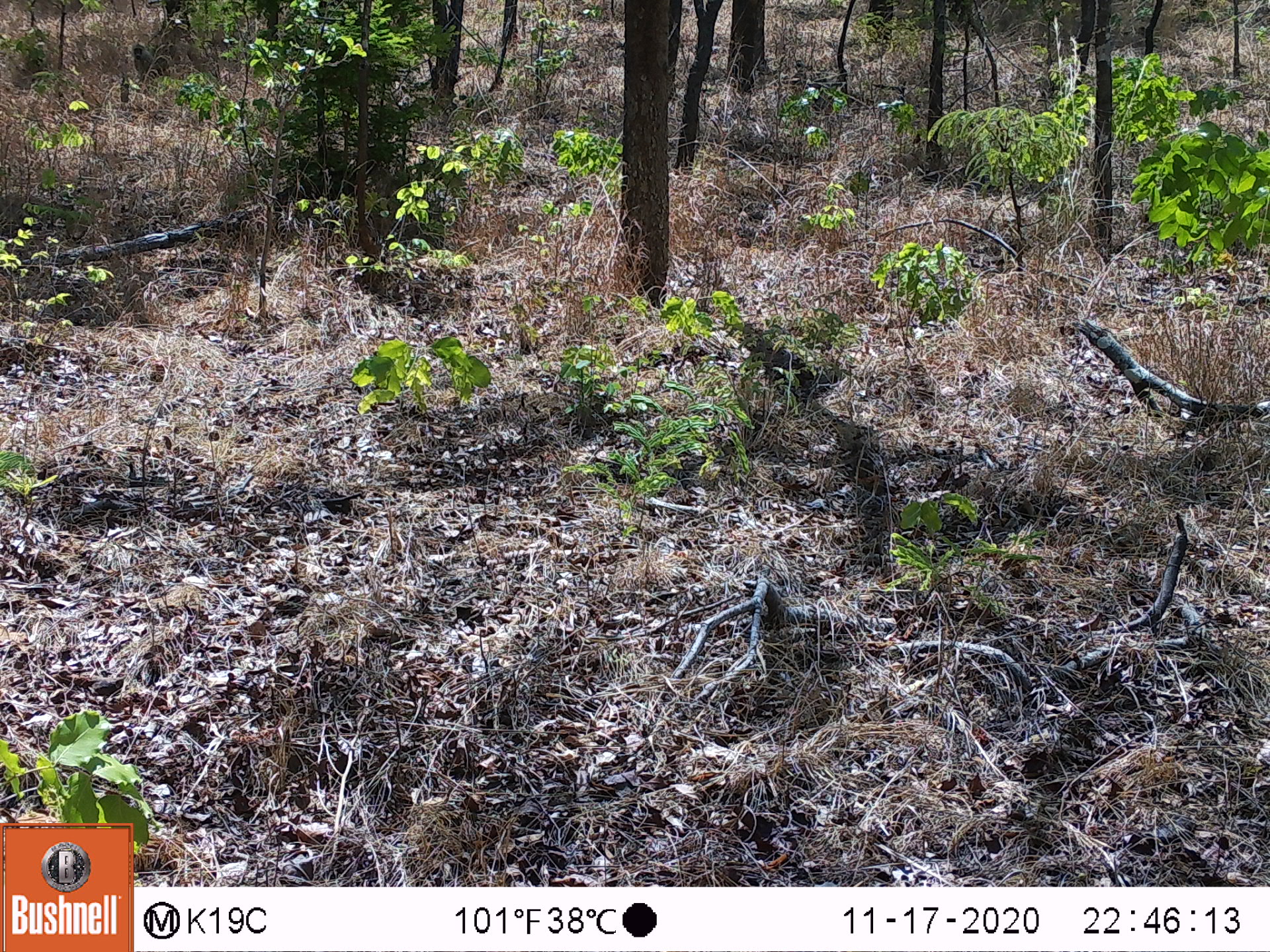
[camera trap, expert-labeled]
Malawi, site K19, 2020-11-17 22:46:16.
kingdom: Animalia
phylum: Chordata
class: Mammalia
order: Primates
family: Cercopithecidae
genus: Papio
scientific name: Papio cynocephalus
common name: yellow baboon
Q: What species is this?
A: Yellow baboon (Papio cynocephalus).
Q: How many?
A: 1.